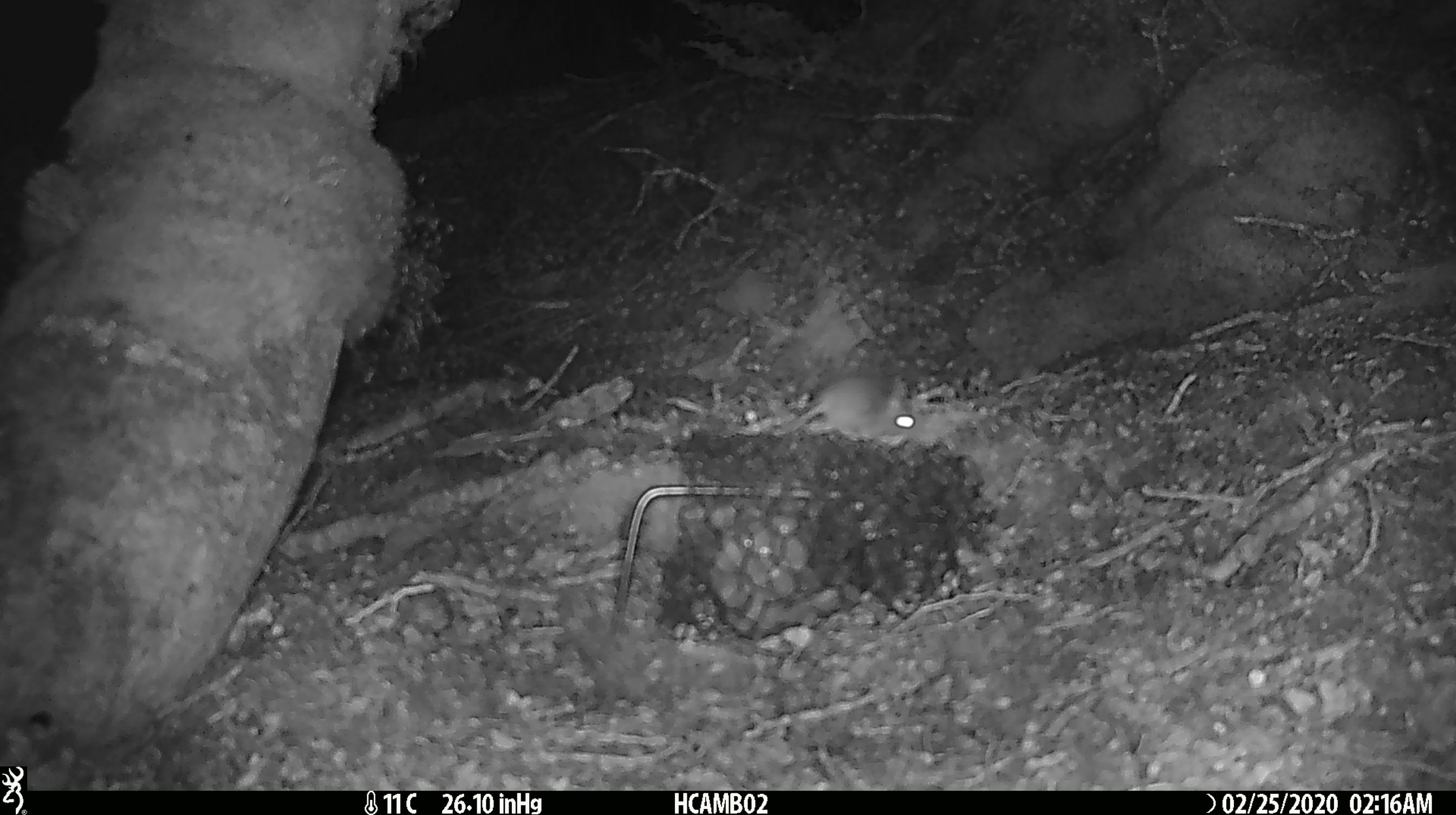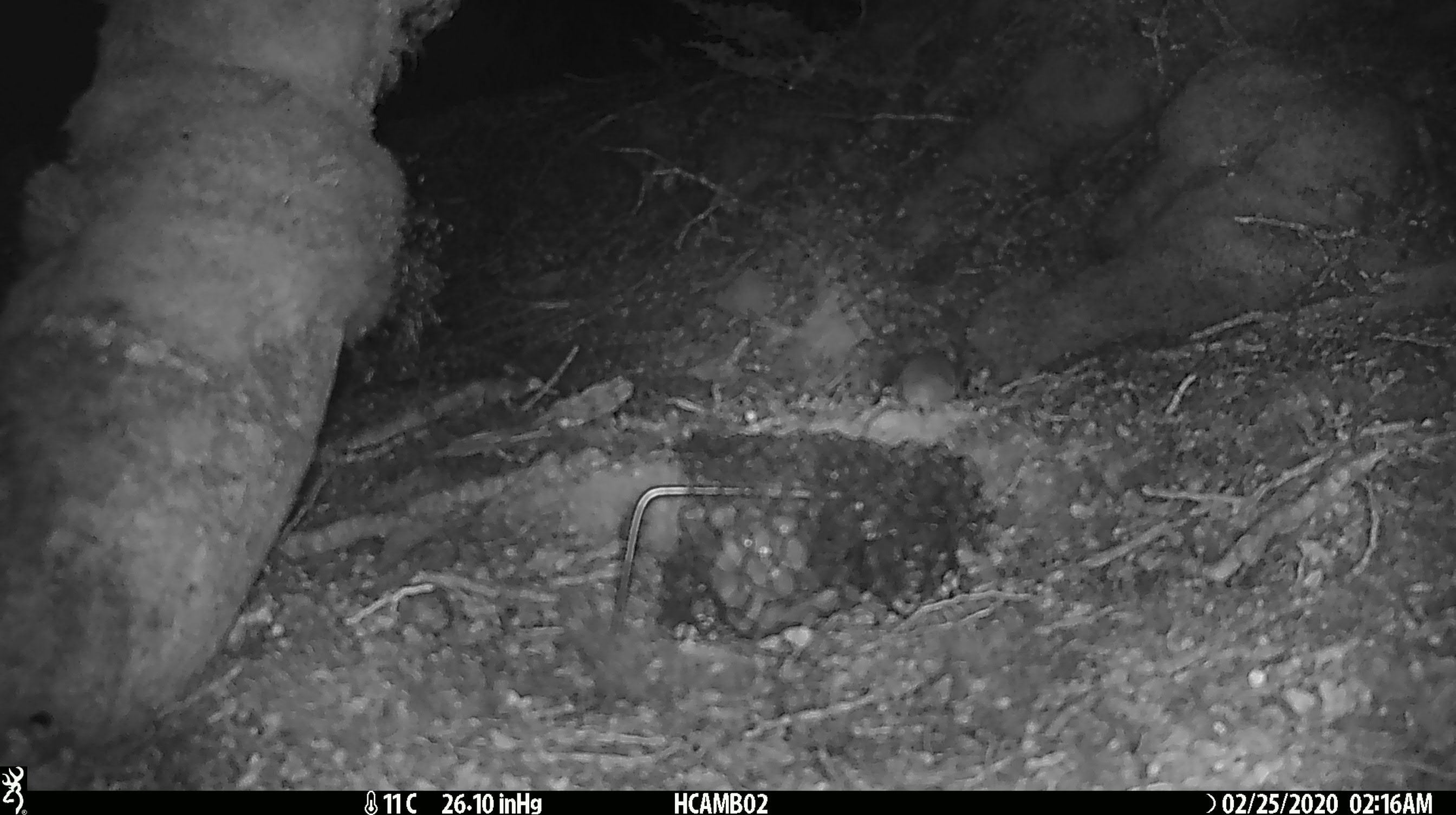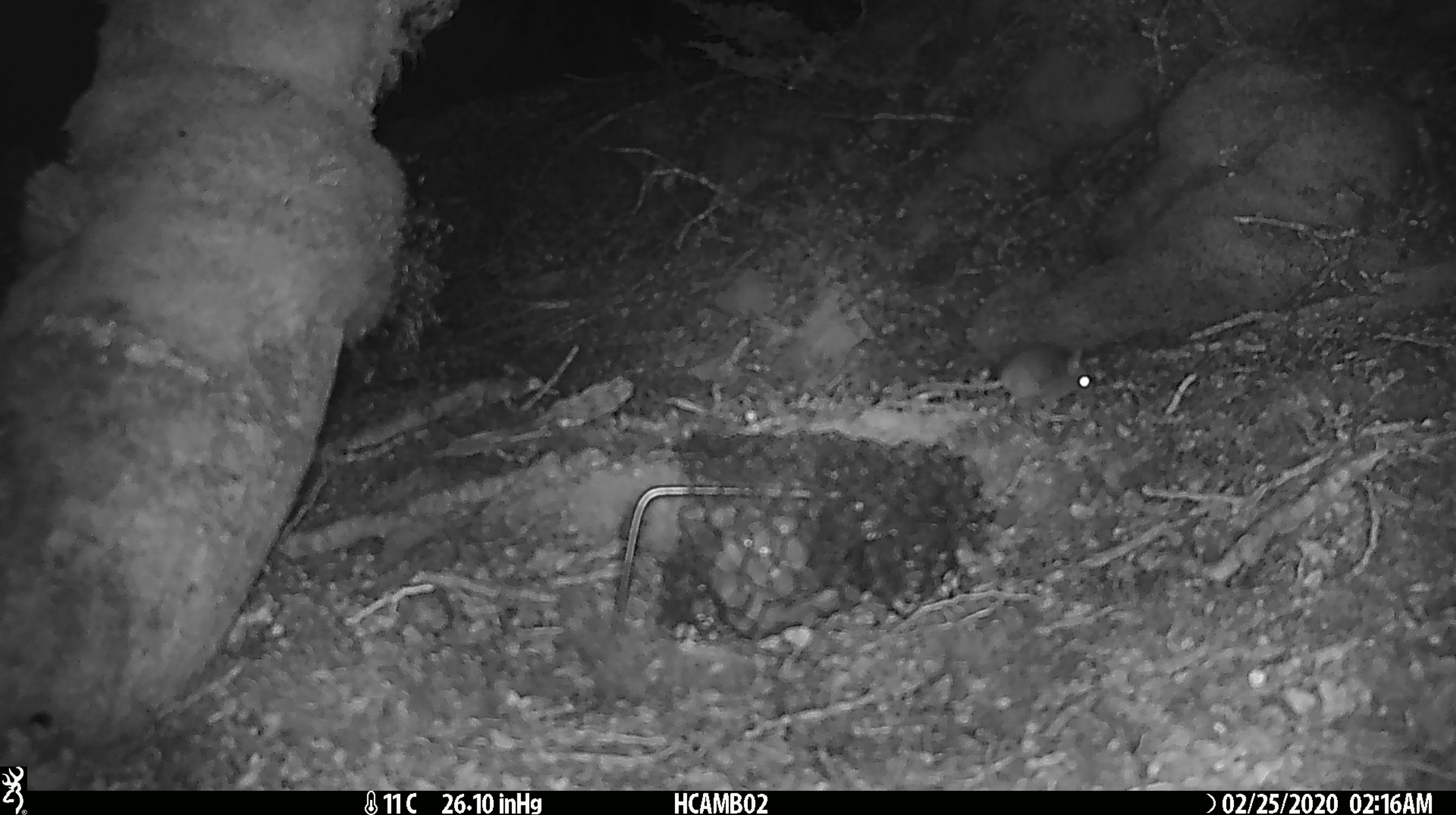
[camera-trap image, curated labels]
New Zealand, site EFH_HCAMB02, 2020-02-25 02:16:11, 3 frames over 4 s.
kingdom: Animalia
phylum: Chordata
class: Mammalia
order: Rodentia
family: Muridae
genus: Mus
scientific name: Mus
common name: mouse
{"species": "mouse (Mus)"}